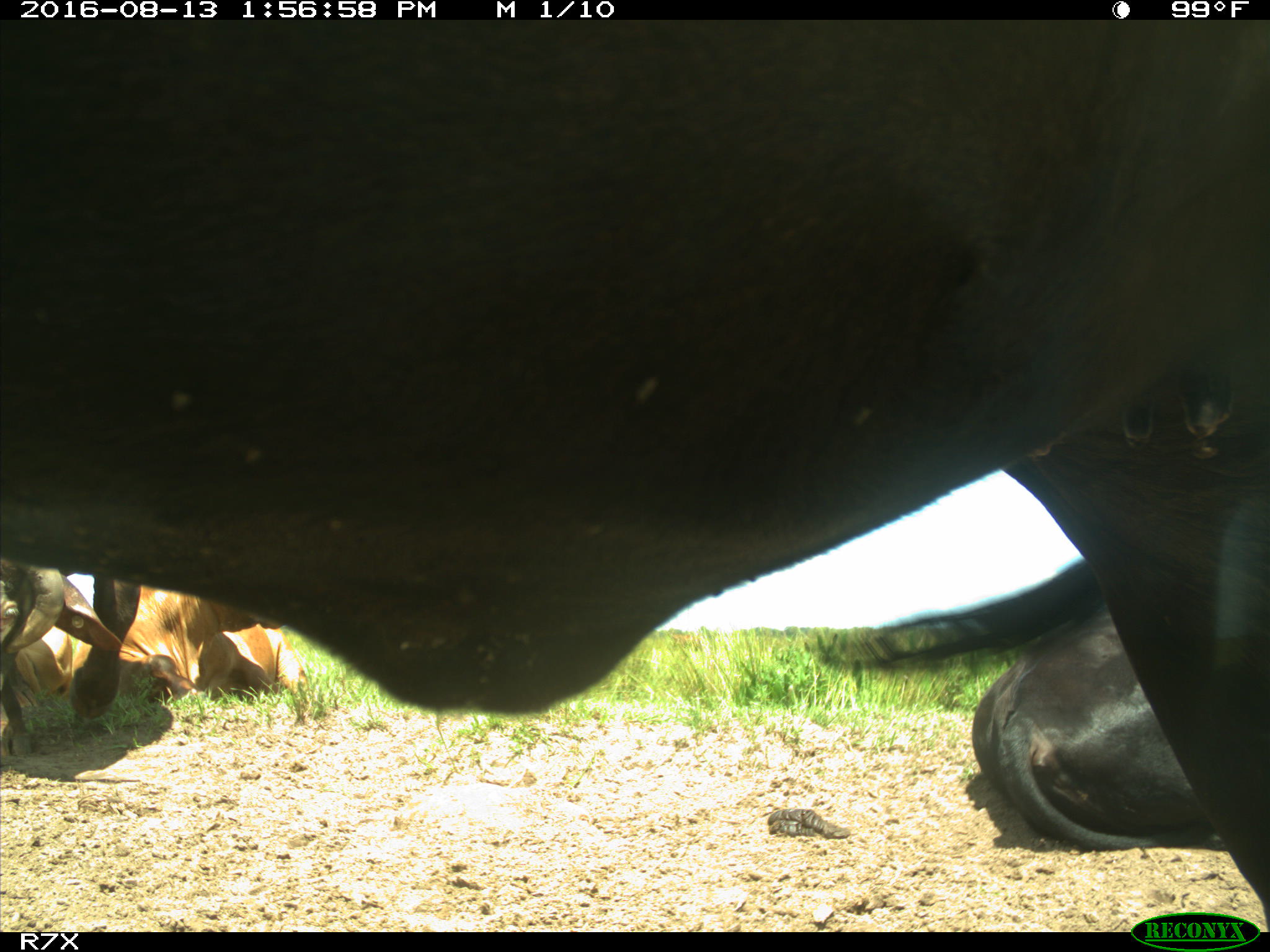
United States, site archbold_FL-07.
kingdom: Animalia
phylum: Chordata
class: Mammalia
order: Artiodactyla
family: Bovidae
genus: Bos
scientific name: Bos taurus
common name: domestic cow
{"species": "Bos taurus (domestic cow)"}